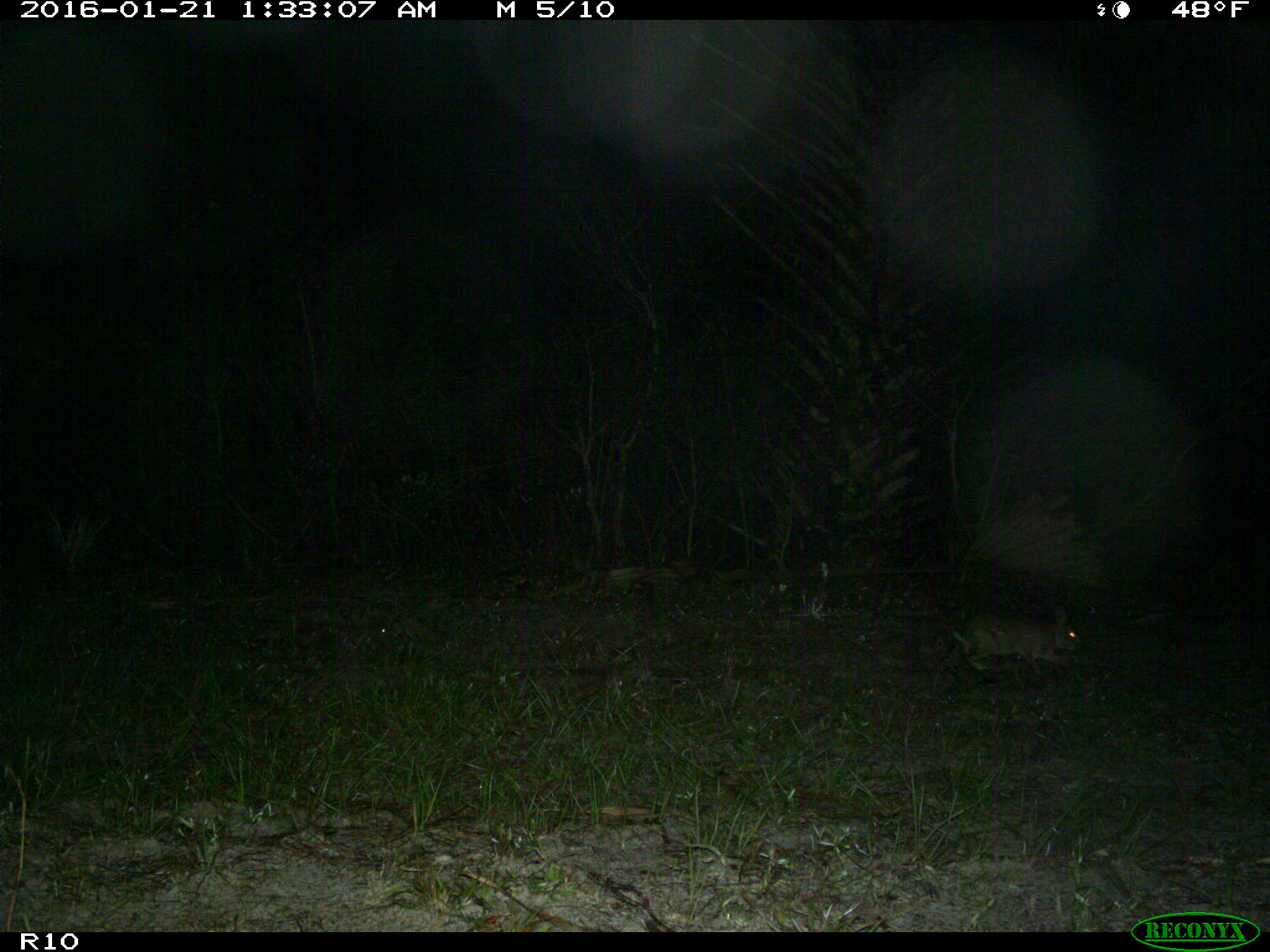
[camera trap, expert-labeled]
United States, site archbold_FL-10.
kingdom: Animalia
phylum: Chordata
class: Mammalia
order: Lagomorpha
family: Leporidae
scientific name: Leporidae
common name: rabbits and hares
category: unidentified rabbit